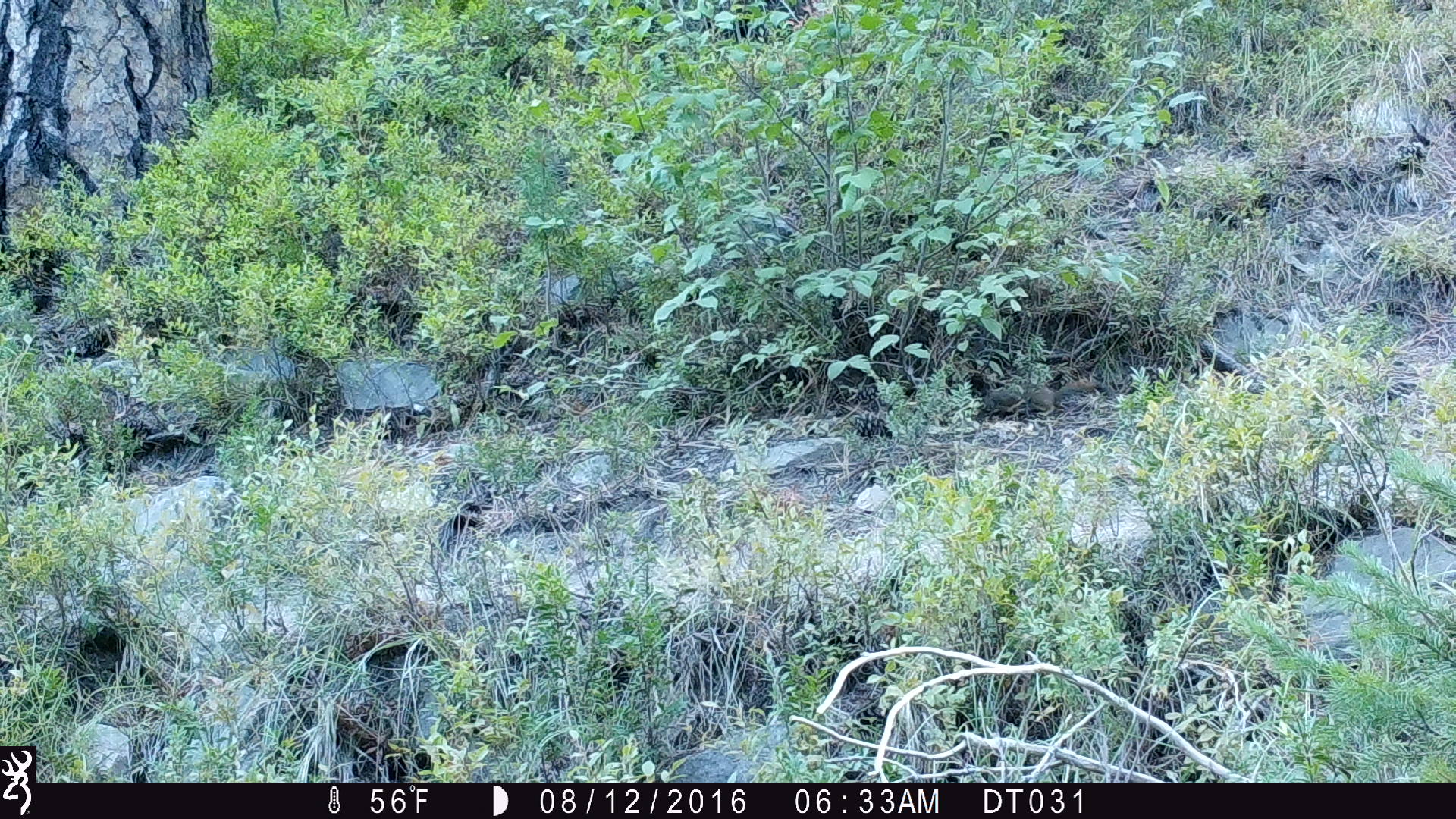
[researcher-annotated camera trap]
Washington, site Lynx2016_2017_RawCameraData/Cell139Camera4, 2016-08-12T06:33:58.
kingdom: Animalia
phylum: Chordata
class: Mammalia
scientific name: Mammalia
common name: small mammal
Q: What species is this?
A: Small mammal (Mammalia).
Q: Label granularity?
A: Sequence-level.